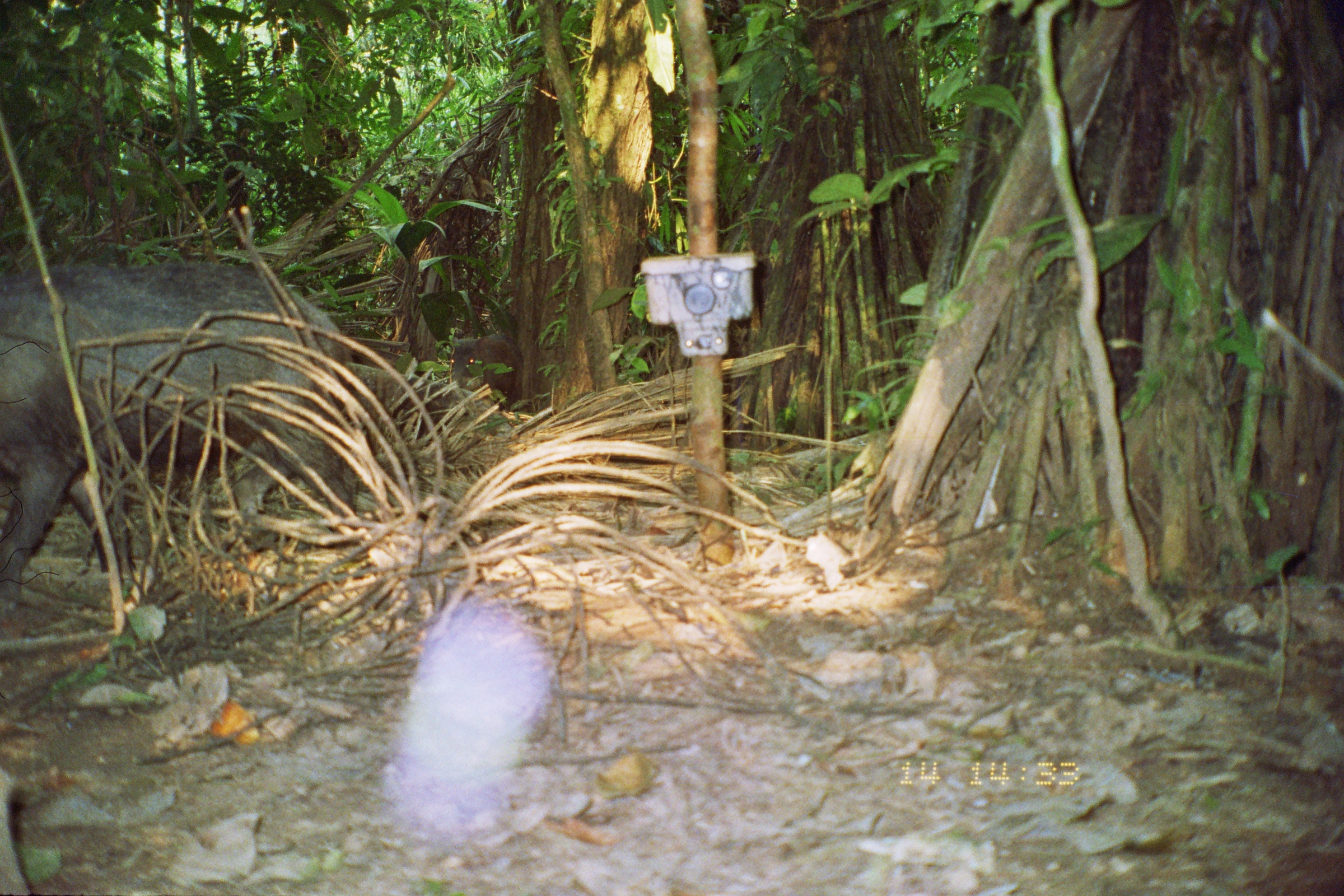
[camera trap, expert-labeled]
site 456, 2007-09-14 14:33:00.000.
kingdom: Animalia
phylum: Chordata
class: Mammalia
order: Artiodactyla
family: Tayassuidae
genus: Tayassu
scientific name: Tayassu pecari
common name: white-lipped peccary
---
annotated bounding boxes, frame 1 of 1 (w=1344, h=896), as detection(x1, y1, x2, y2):
tayassu pecari: detection(2, 259, 357, 609)